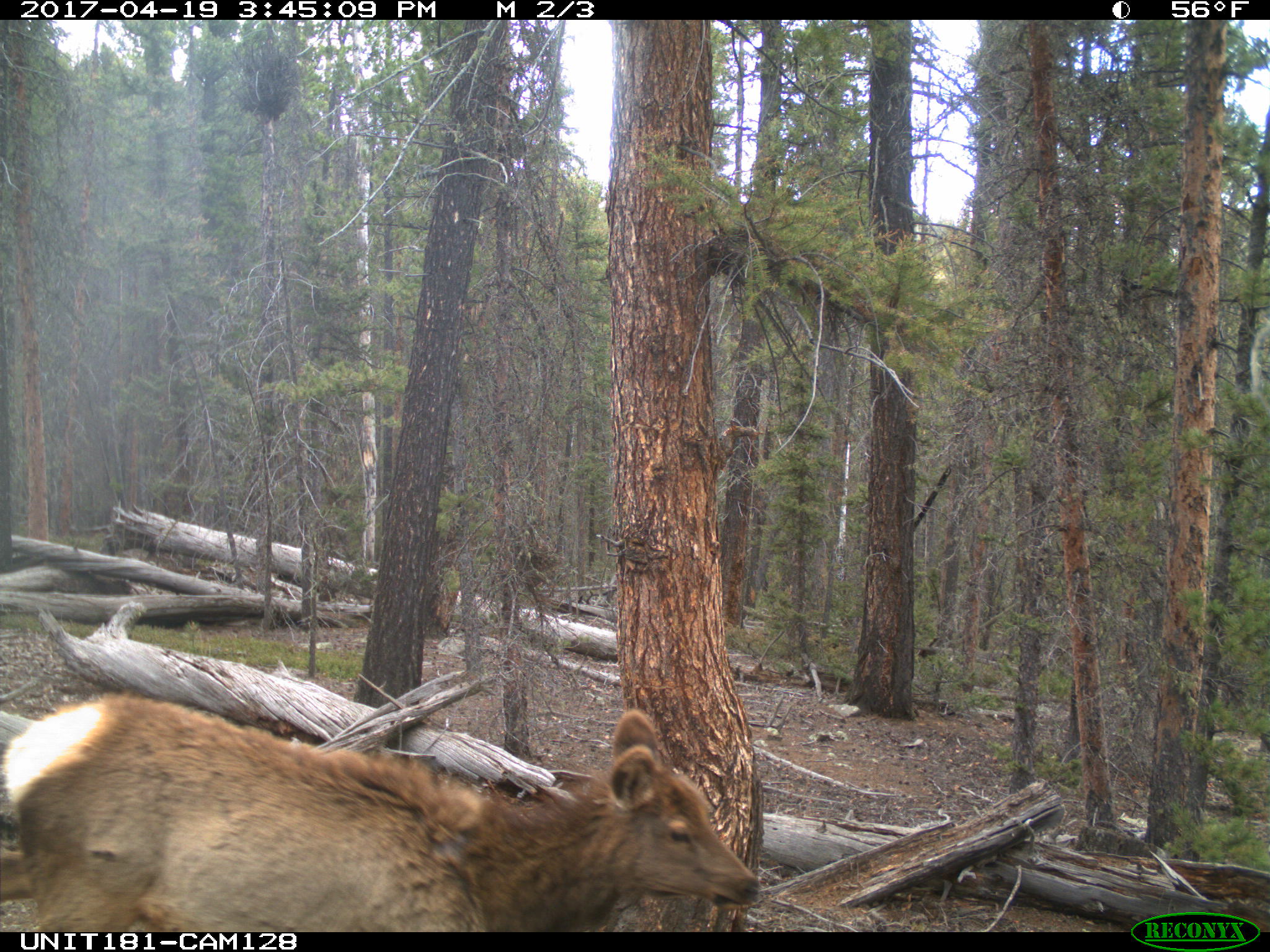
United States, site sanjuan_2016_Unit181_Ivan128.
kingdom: Animalia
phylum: Chordata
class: Mammalia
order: Artiodactyla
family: Cervidae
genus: Cervus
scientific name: Cervus elaphus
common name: red deer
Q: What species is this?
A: Cervus elaphus (red deer).